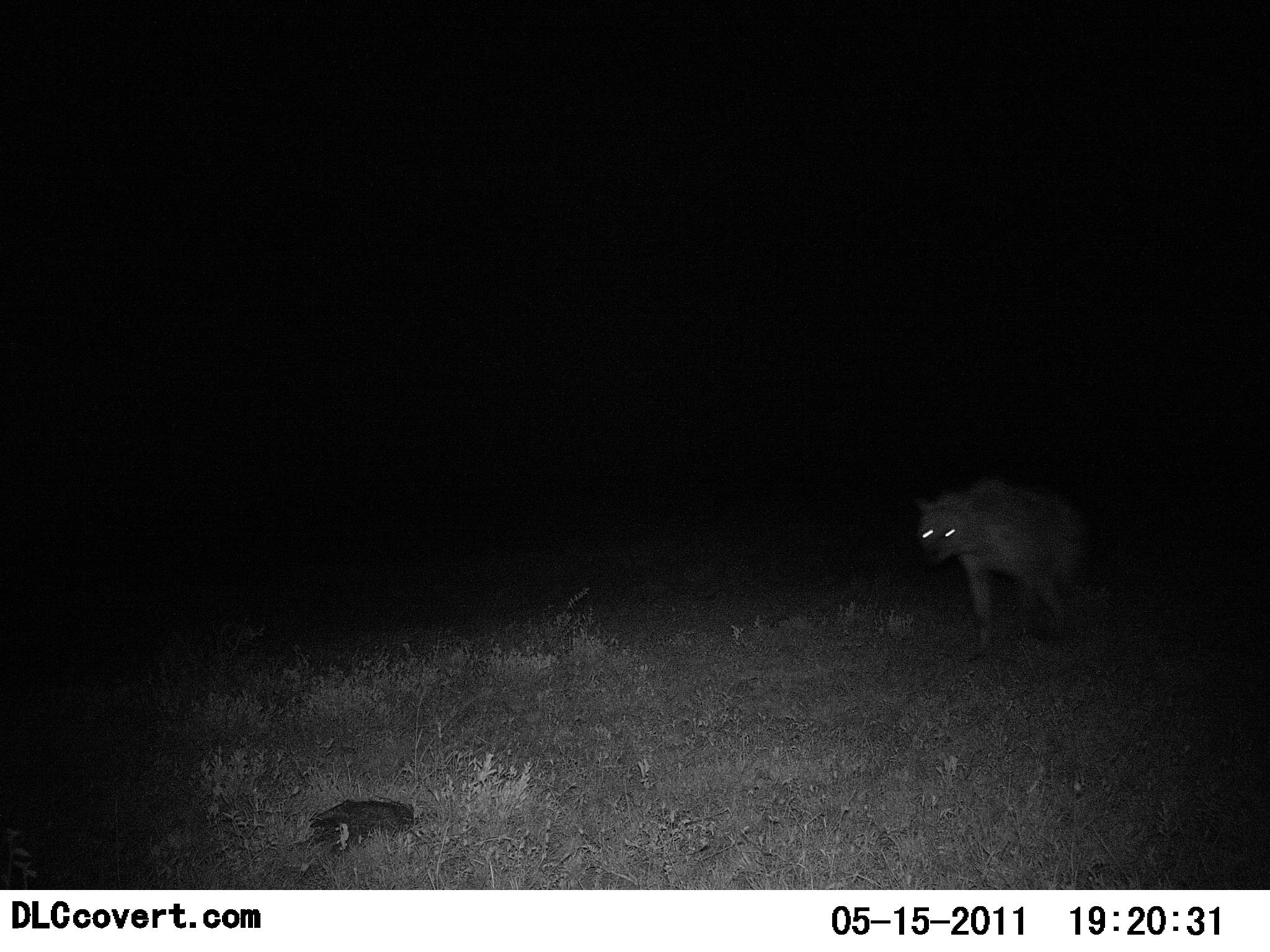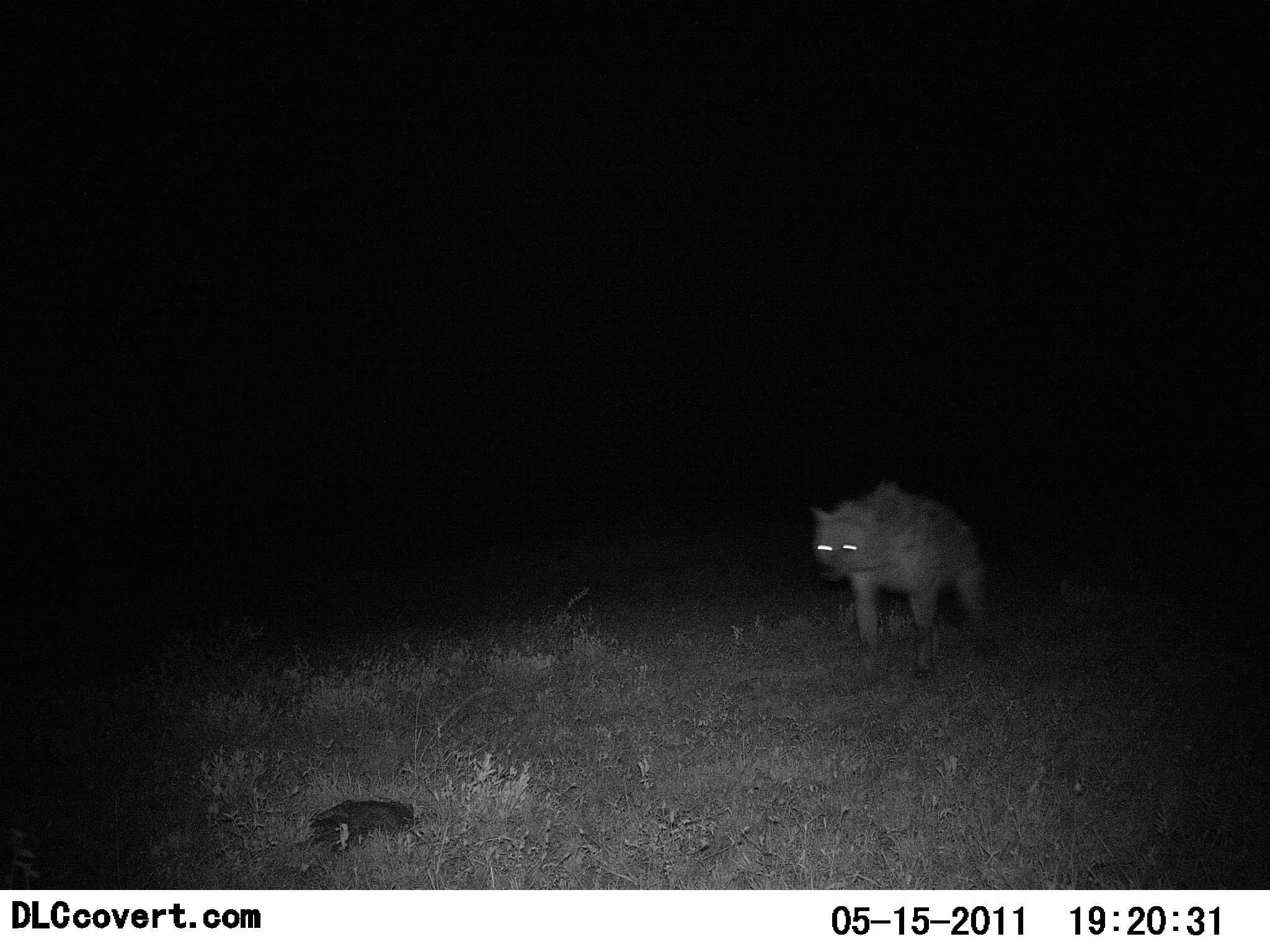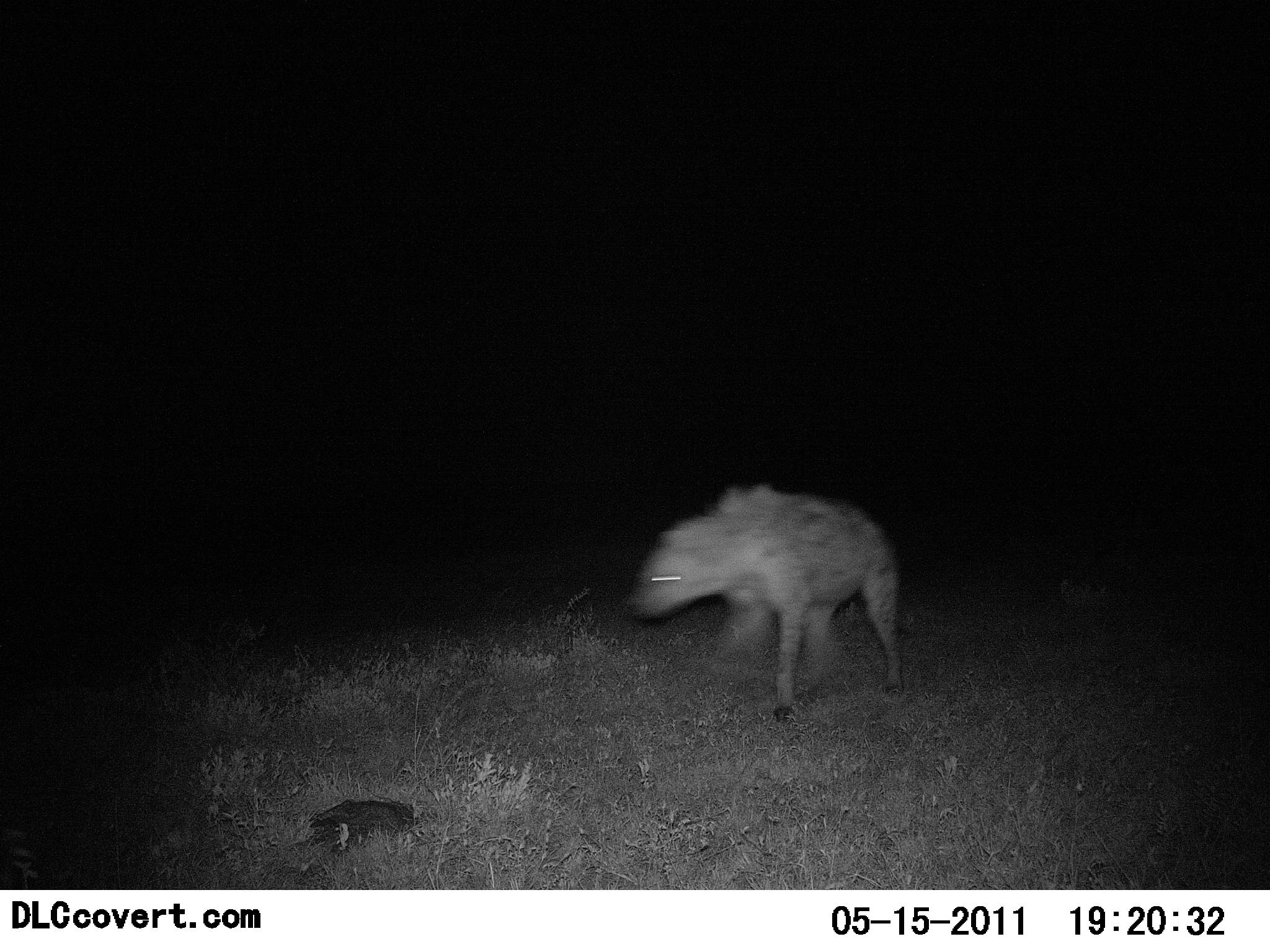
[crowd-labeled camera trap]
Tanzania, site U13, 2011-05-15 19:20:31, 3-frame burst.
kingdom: Animalia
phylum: Chordata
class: Mammalia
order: Carnivora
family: Hyaenidae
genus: Crocuta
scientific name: Crocuta crocuta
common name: spotted hyena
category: hyenaspotted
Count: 1.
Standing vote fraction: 7%.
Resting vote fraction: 0%.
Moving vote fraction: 100%.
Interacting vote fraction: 0%.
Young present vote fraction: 0%.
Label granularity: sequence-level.